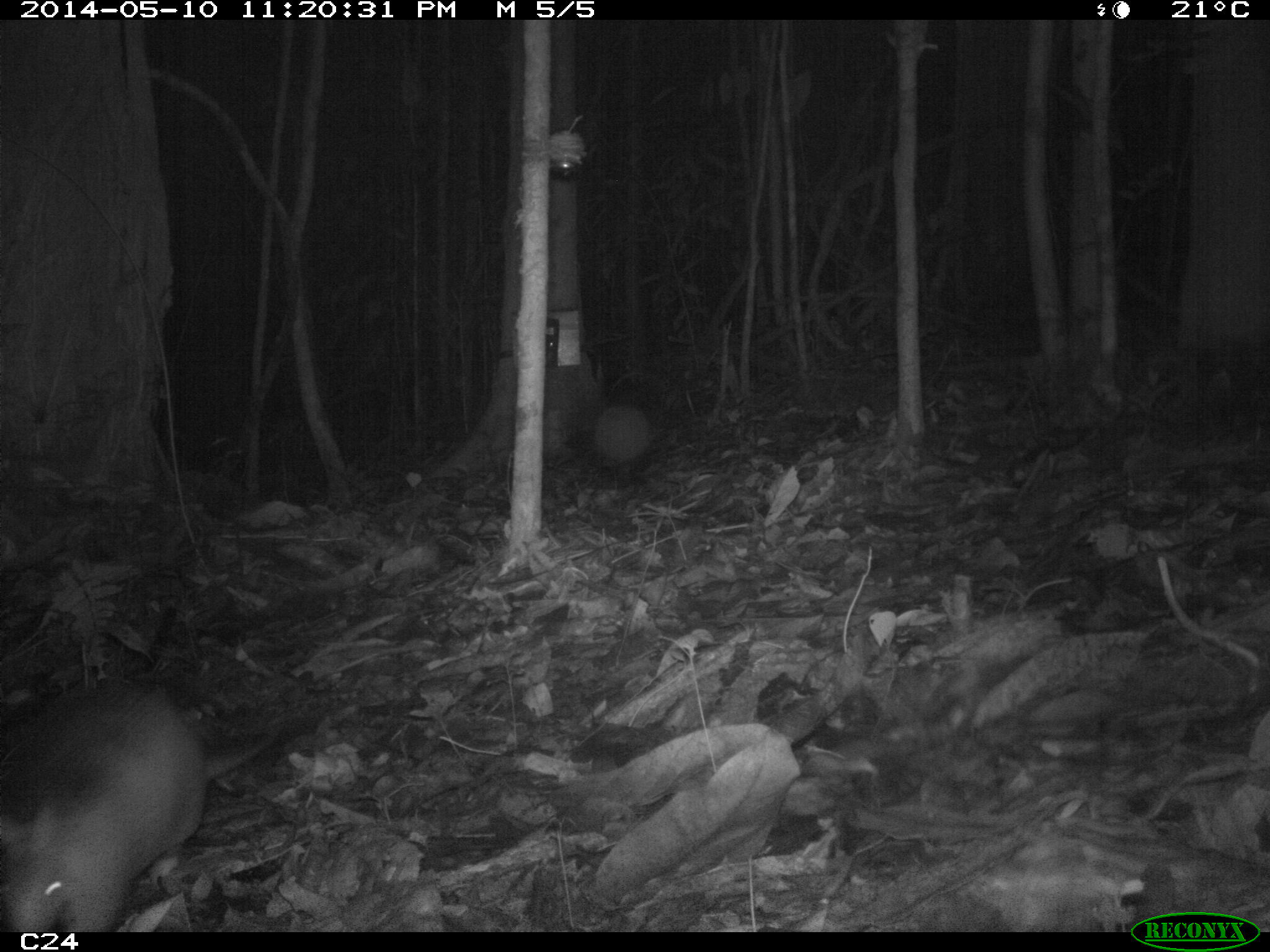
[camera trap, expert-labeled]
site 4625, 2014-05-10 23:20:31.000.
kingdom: Animalia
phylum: Chordata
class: Mammalia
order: Cingulata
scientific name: Cingulata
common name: armadillo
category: unknown armadillo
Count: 1.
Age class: adult.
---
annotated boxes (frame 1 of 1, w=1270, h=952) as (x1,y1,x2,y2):
unknown armadillo: (0,676,279,926)